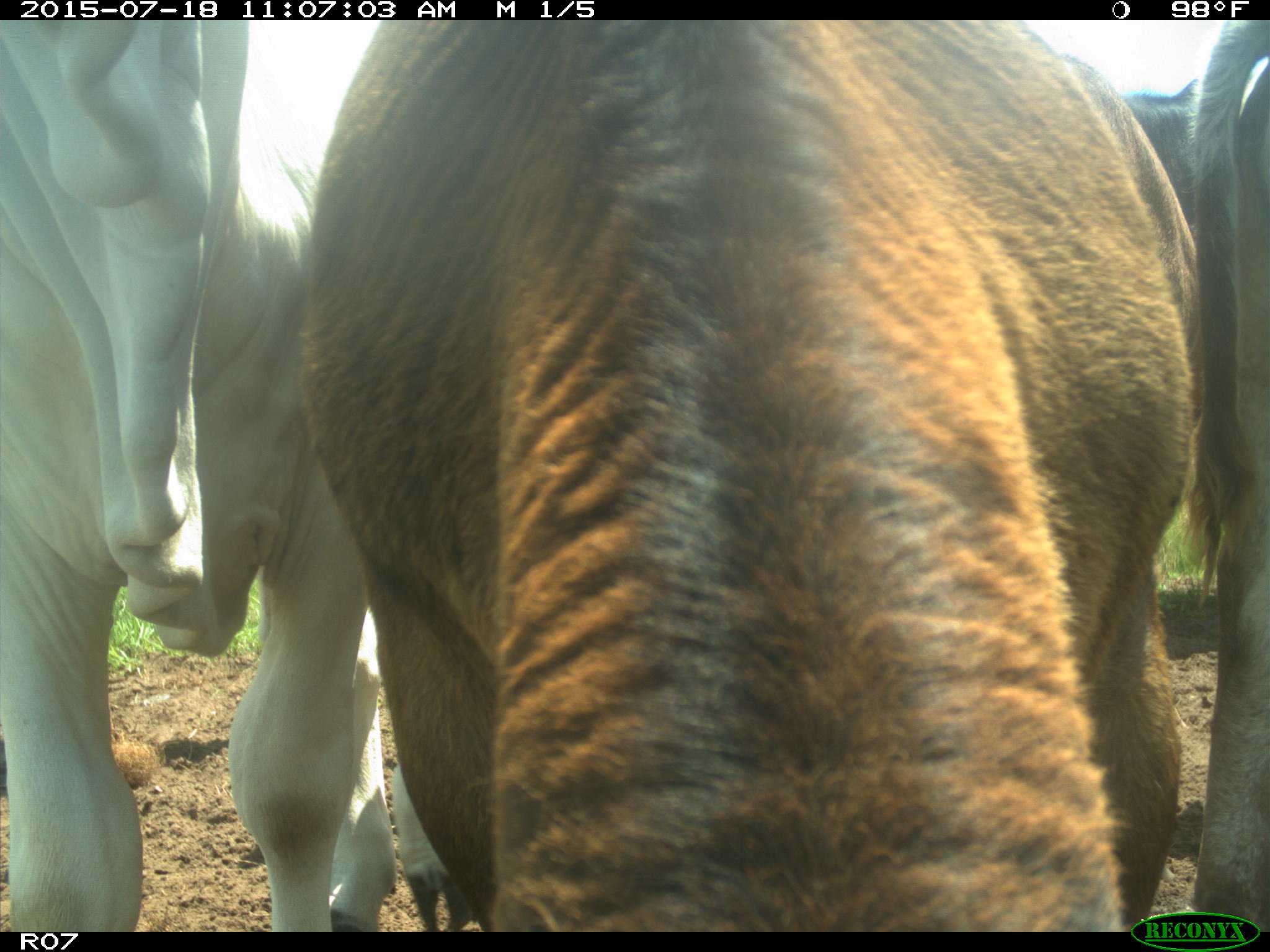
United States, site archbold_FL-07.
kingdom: Animalia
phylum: Chordata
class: Mammalia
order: Artiodactyla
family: Bovidae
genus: Bos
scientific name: Bos taurus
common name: domestic cow